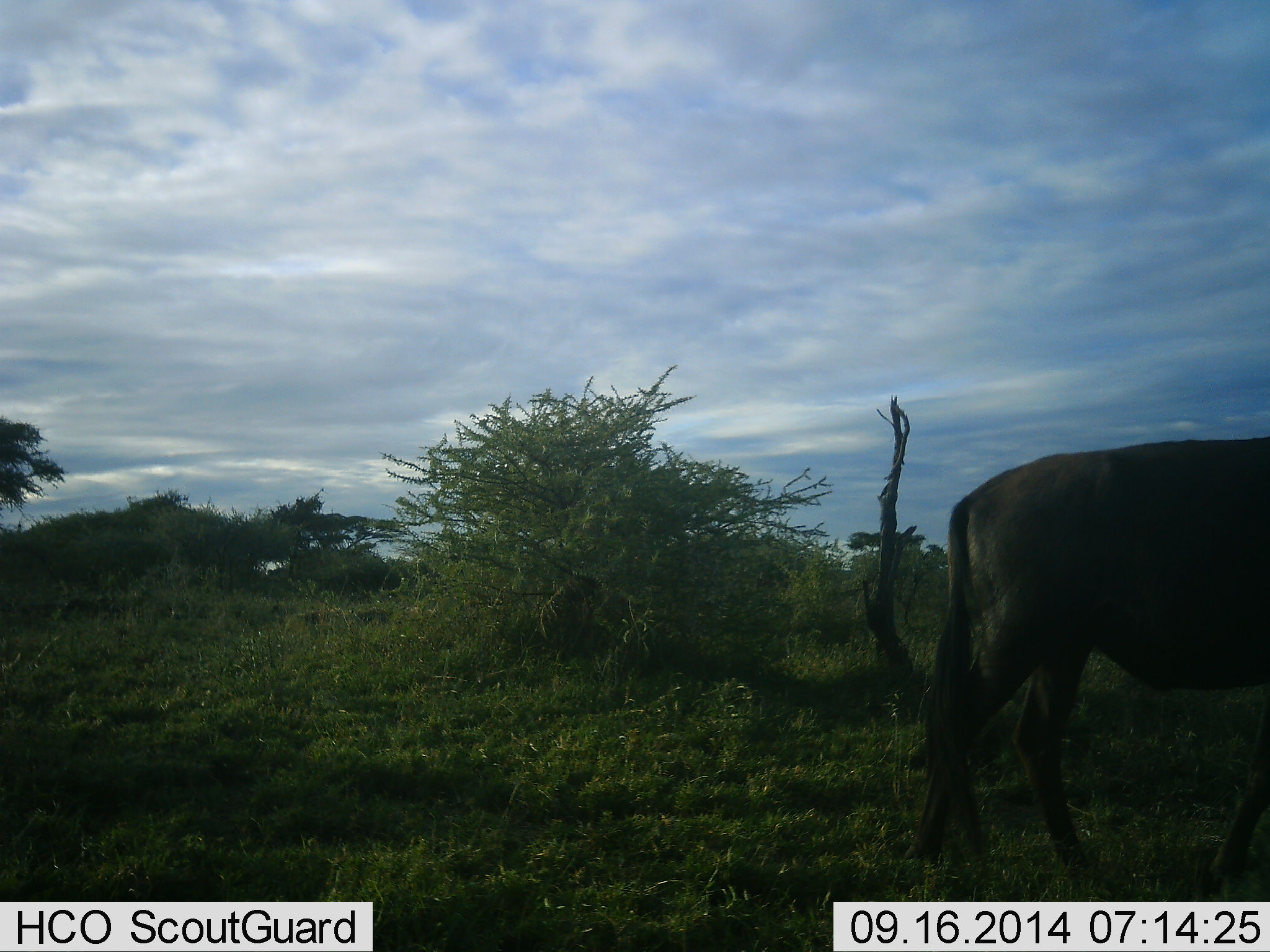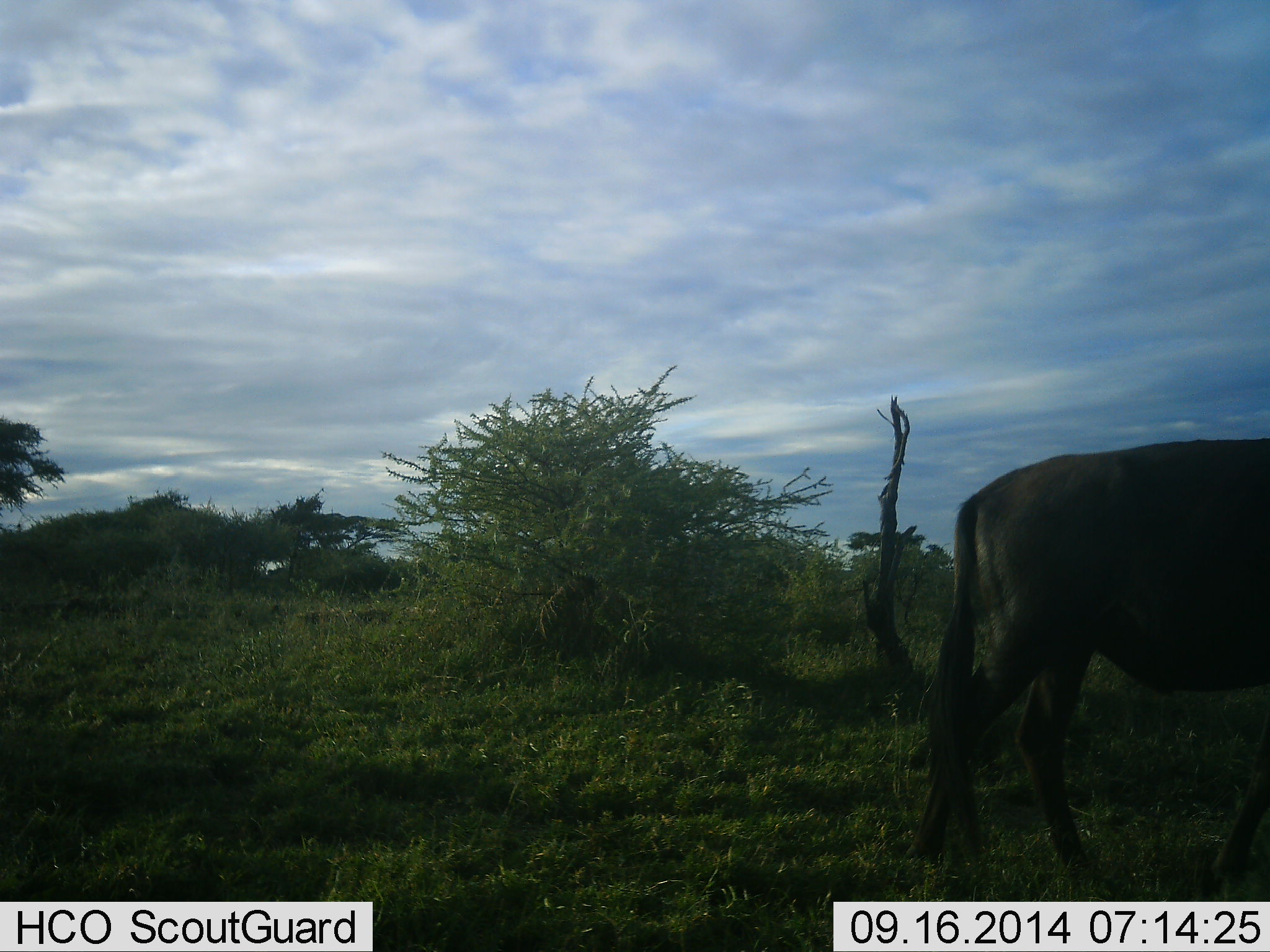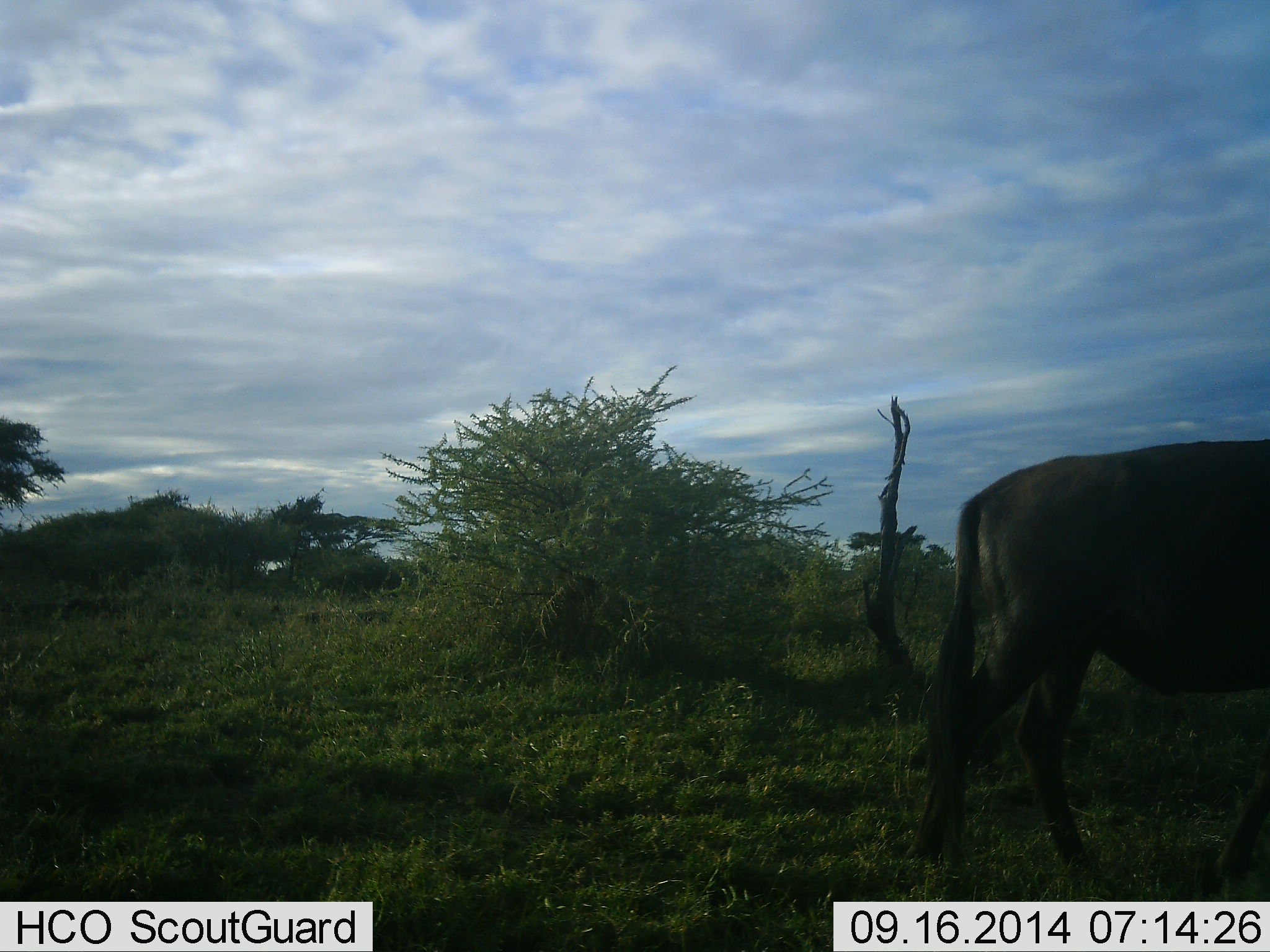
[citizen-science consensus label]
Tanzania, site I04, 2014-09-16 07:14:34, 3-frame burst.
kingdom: Animalia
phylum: Chordata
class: Mammalia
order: Artiodactyla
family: Bovidae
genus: Connochaetes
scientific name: Connochaetes taurinus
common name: blue wildebeest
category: wildebeest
Wildebeest (blue wildebeest) (Connochaetes taurinus), count 1. Behavior (volunteer vote fractions): standing 70%, resting 0%, moving 10%, interacting 0%. Young present (vote fraction): 0%. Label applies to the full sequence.